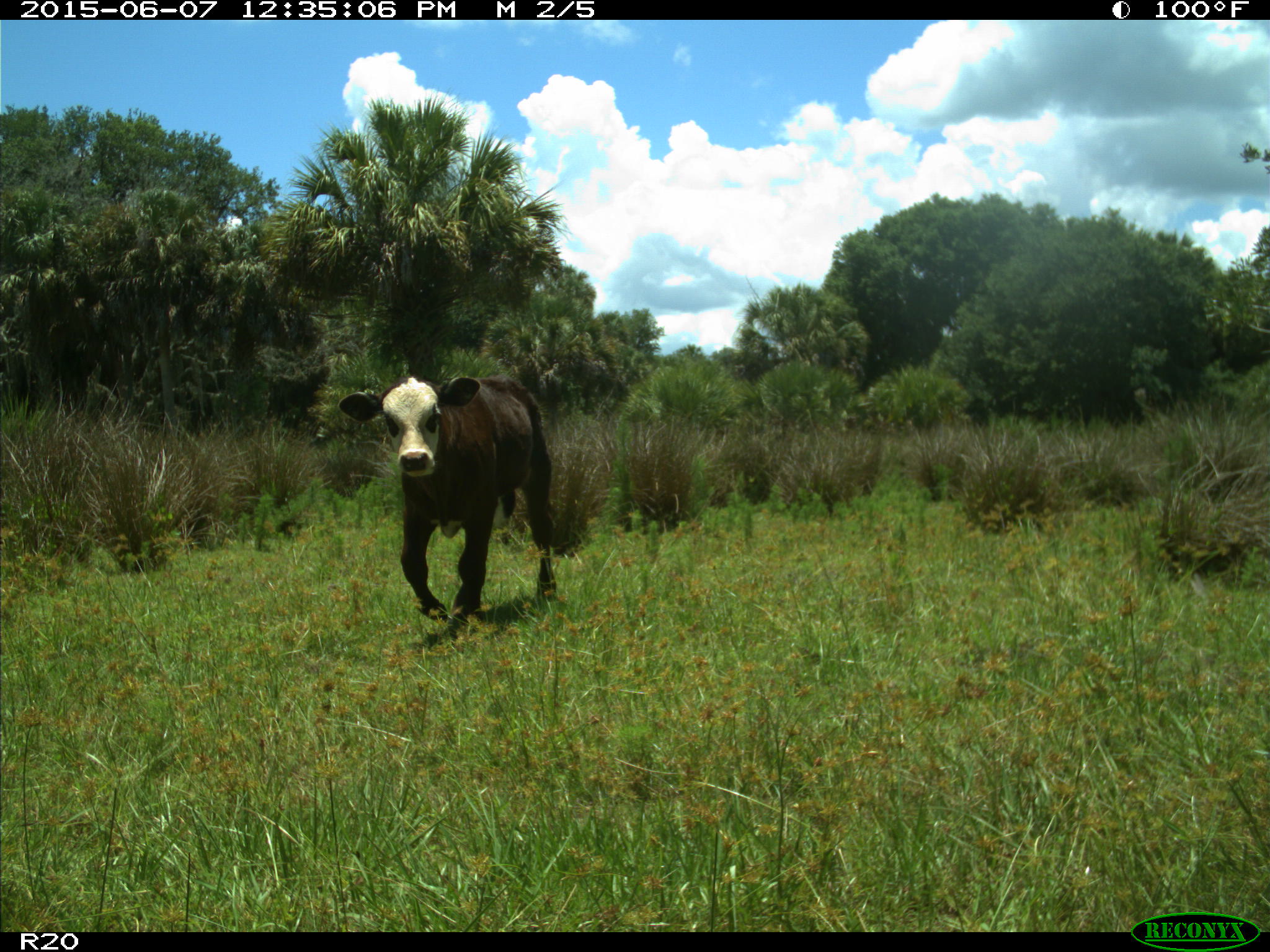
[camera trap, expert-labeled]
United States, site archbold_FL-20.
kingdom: Animalia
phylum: Chordata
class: Mammalia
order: Artiodactyla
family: Bovidae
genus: Bos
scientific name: Bos taurus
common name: domestic cow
Bos taurus (domestic cow).